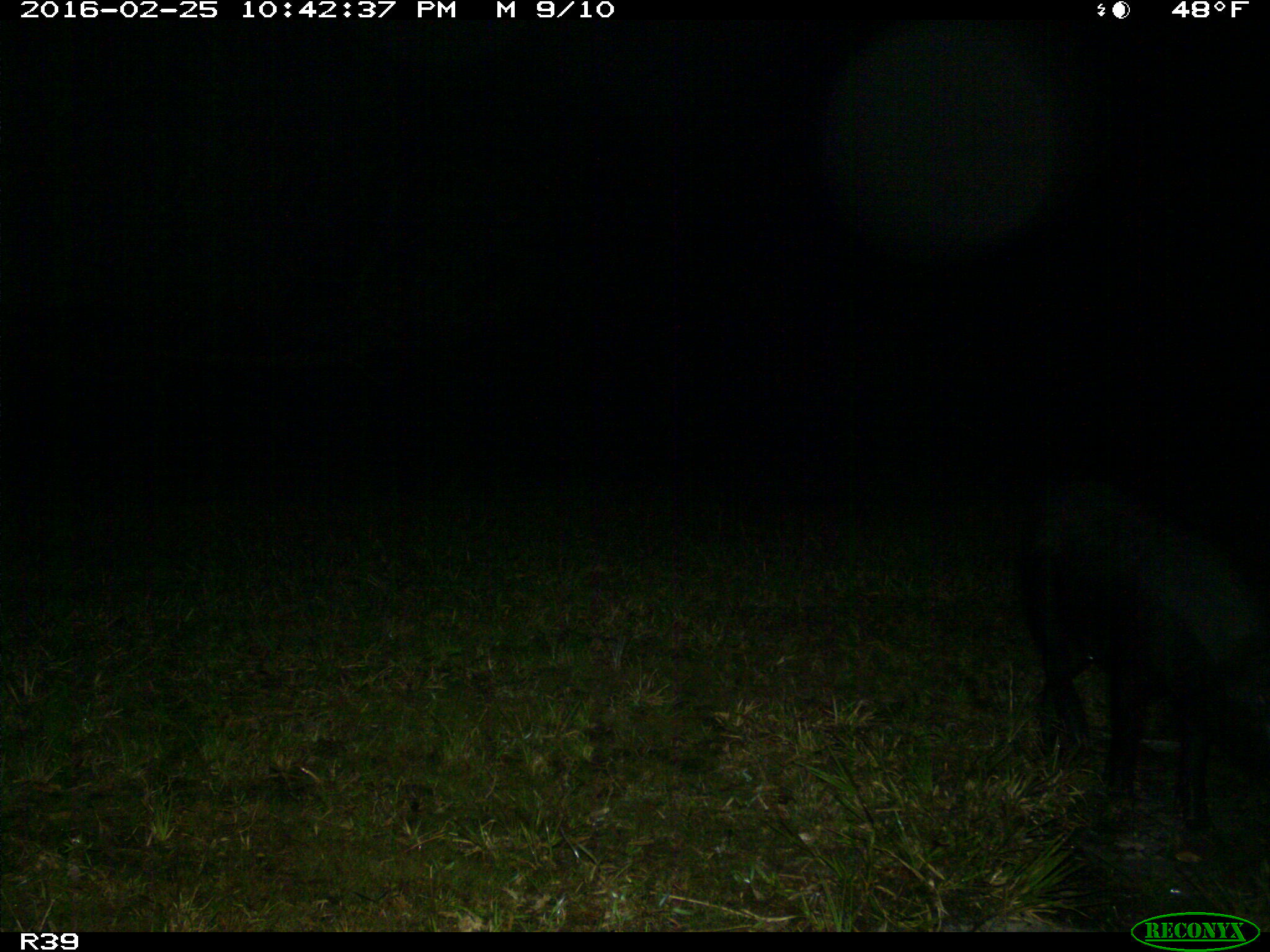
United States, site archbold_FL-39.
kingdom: Animalia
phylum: Chordata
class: Mammalia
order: Artiodactyla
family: Suidae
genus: Sus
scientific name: Sus scrofa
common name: wild boar